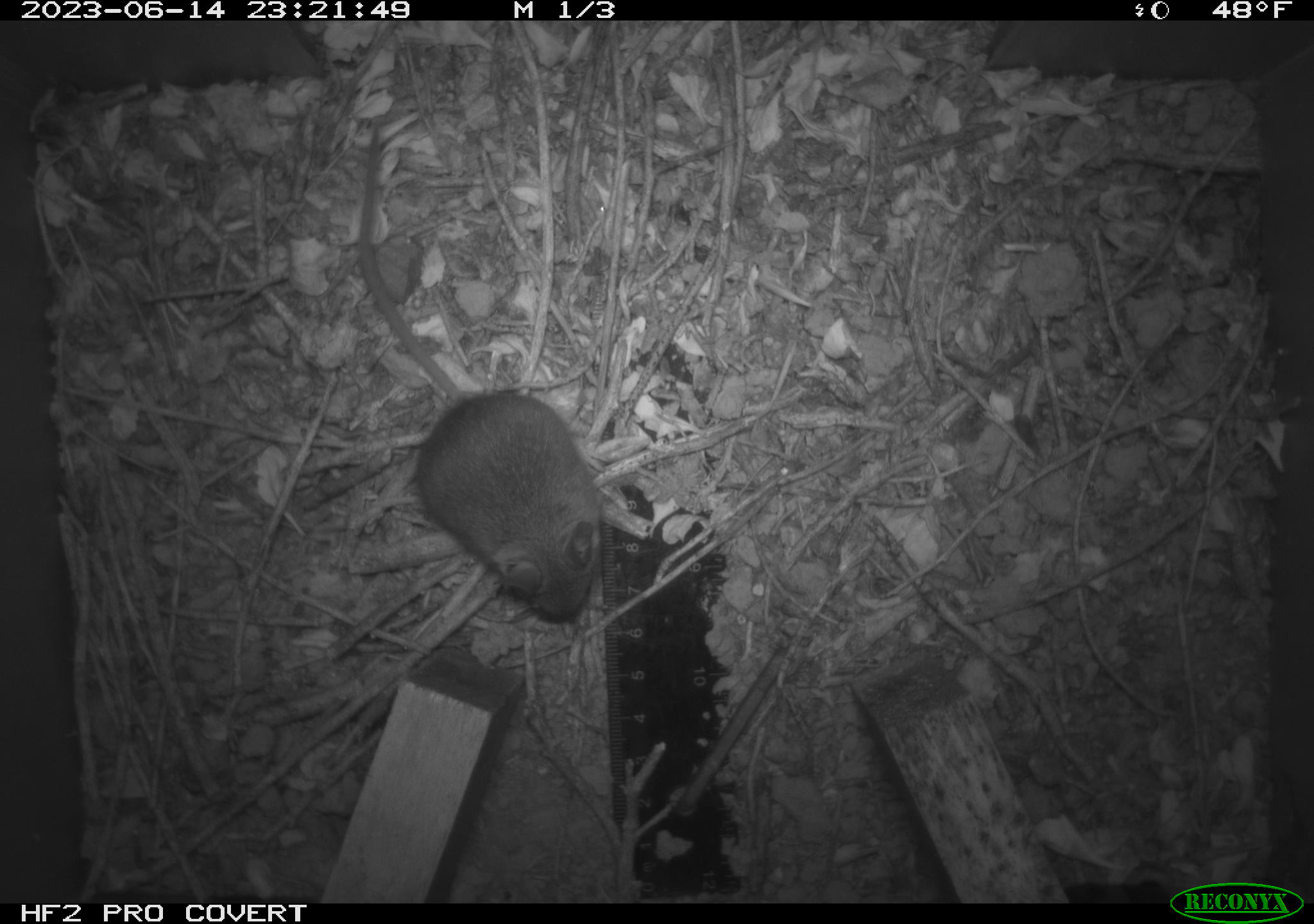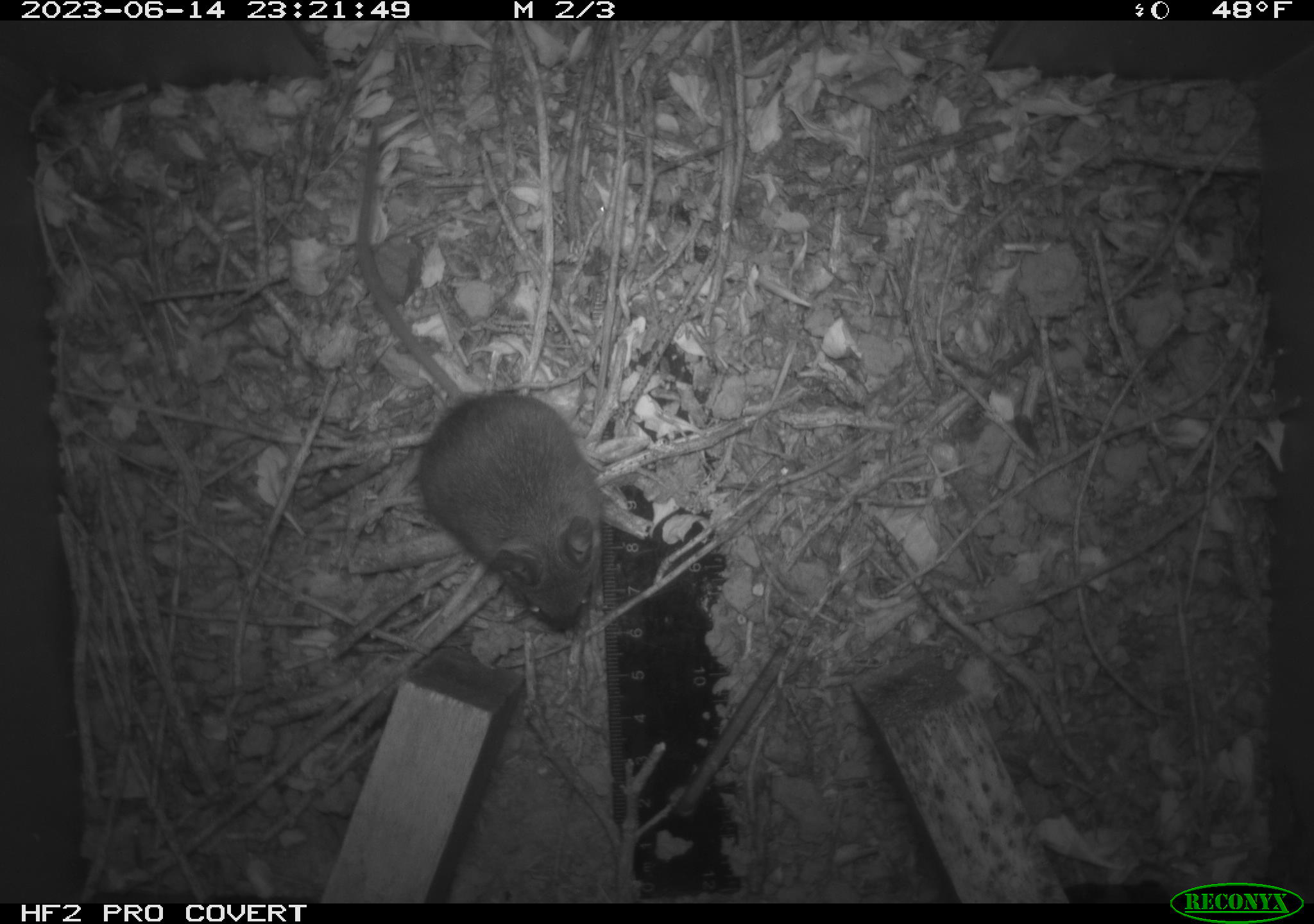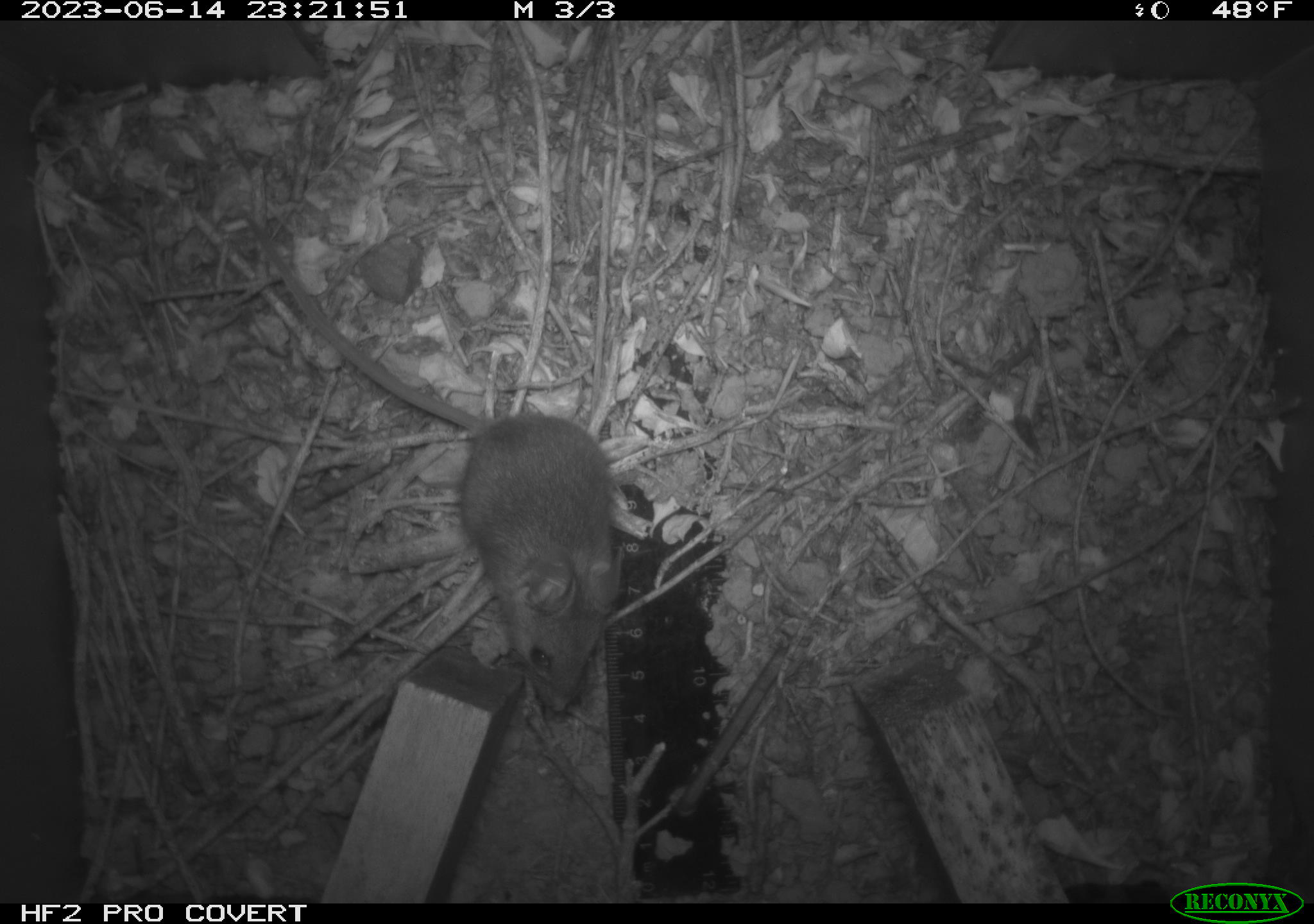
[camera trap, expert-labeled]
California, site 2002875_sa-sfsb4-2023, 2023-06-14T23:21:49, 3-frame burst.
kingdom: Animalia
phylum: Chordata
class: Mammalia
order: Rodentia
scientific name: Rodentia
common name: mouse species